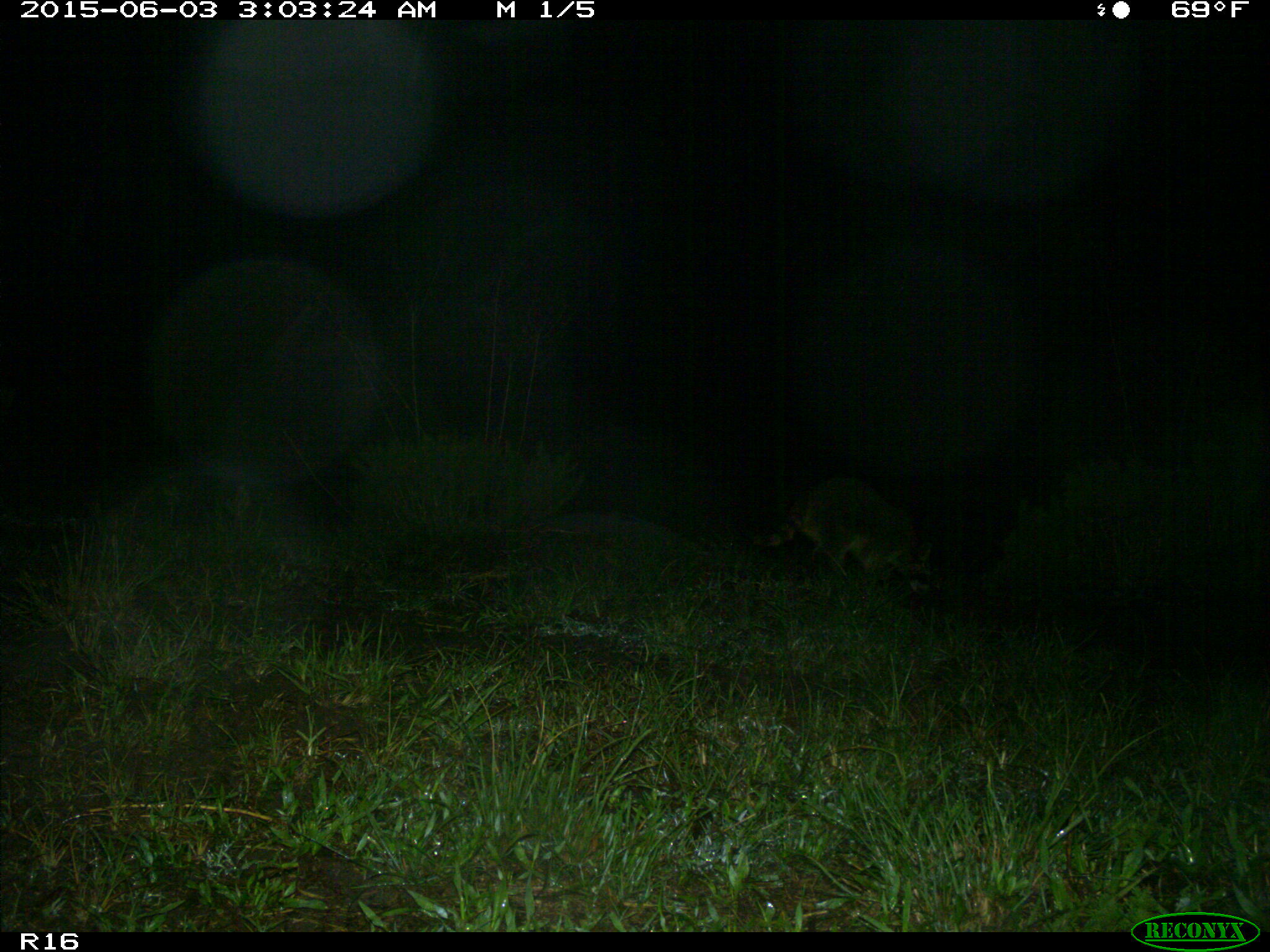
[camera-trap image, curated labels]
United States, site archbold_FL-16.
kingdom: Animalia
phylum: Chordata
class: Mammalia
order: Carnivora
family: Procyonidae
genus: Procyon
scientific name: Procyon lotor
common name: common raccoon